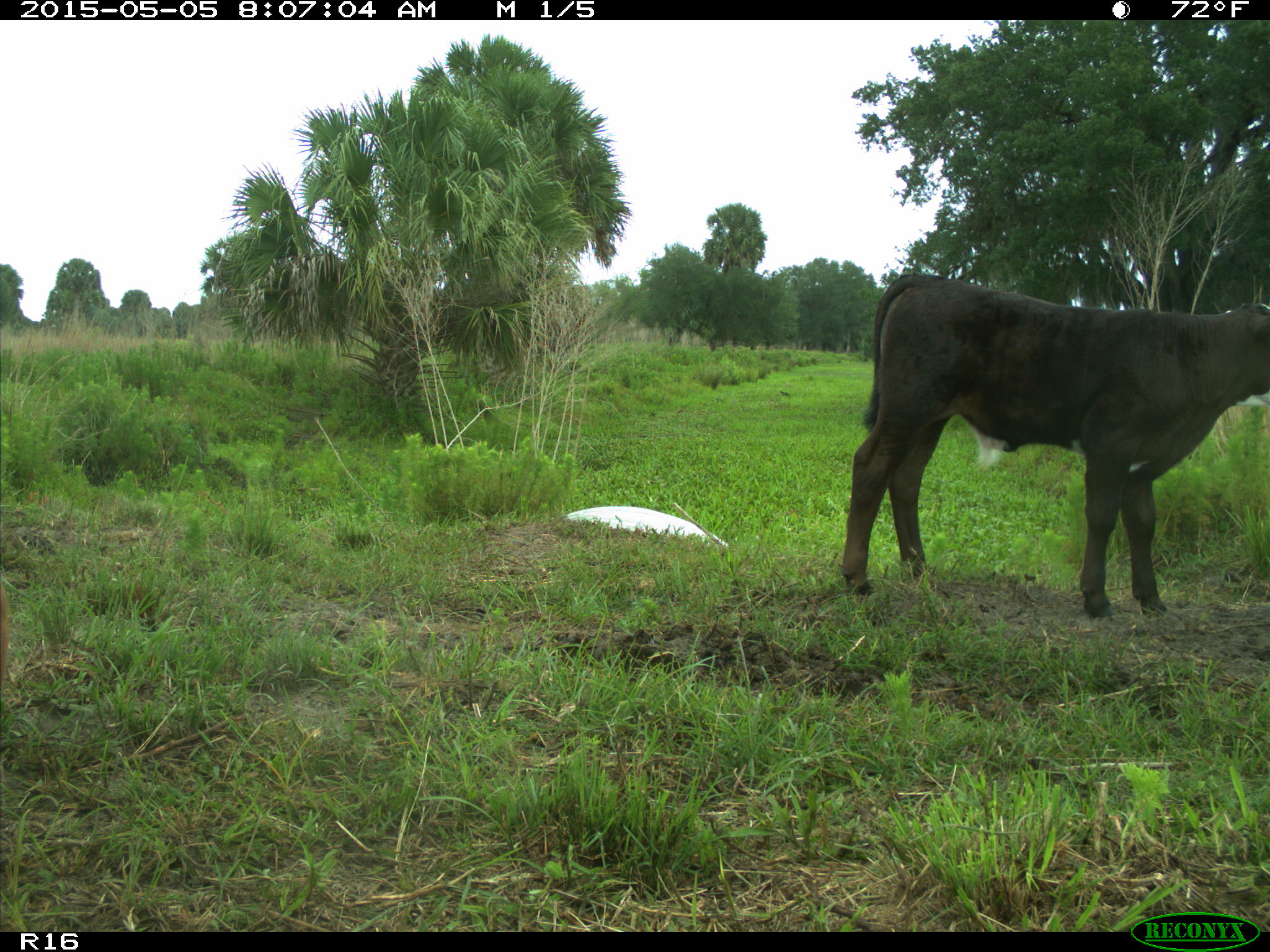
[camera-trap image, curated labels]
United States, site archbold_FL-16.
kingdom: Animalia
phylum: Chordata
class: Mammalia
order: Artiodactyla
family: Bovidae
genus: Bos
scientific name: Bos taurus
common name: domestic cow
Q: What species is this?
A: Bos taurus (domestic cow).